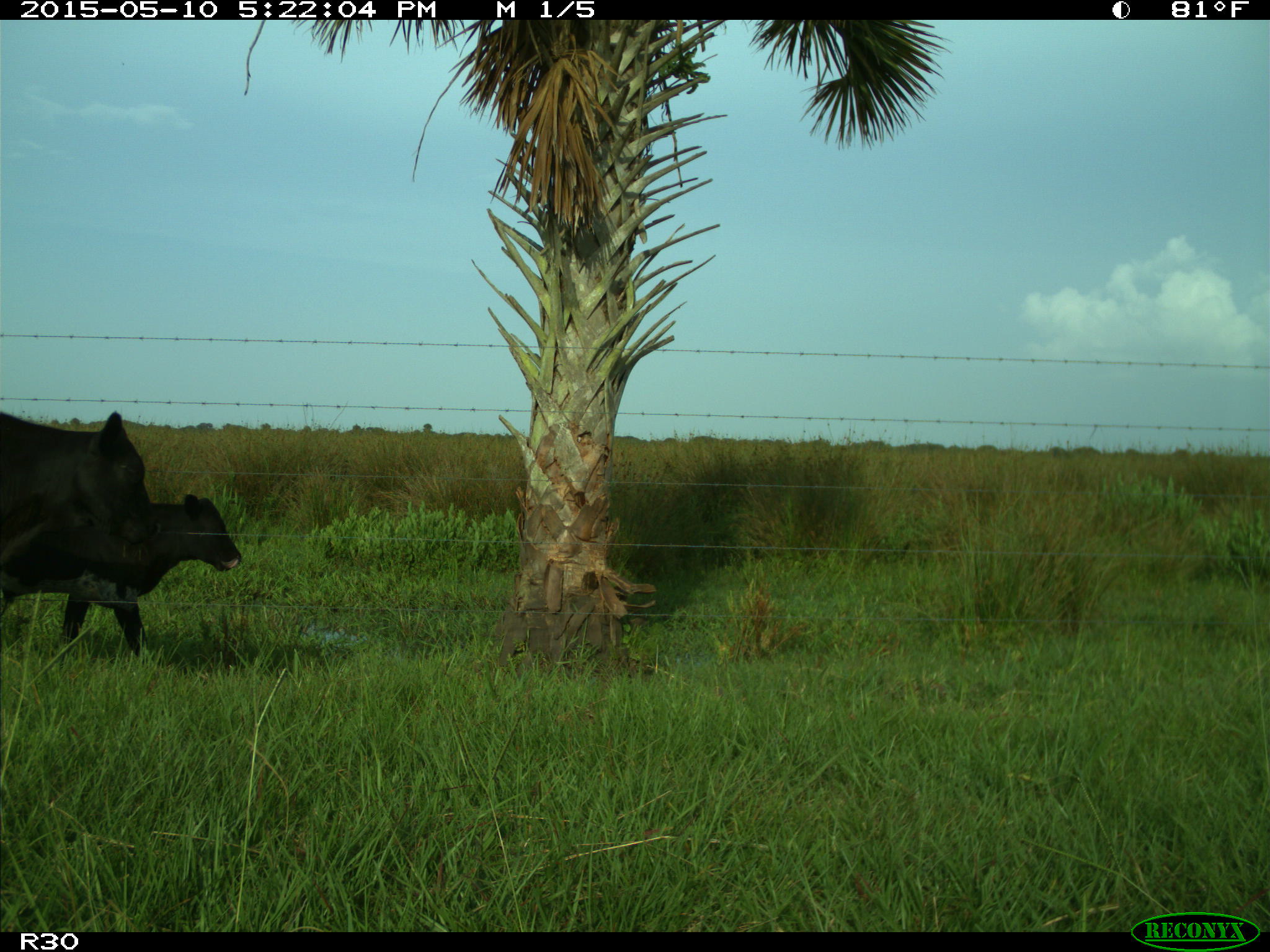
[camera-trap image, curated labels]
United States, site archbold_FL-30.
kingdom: Animalia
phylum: Chordata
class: Mammalia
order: Artiodactyla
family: Bovidae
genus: Bos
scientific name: Bos taurus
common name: domestic cow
Bos taurus (domestic cow).